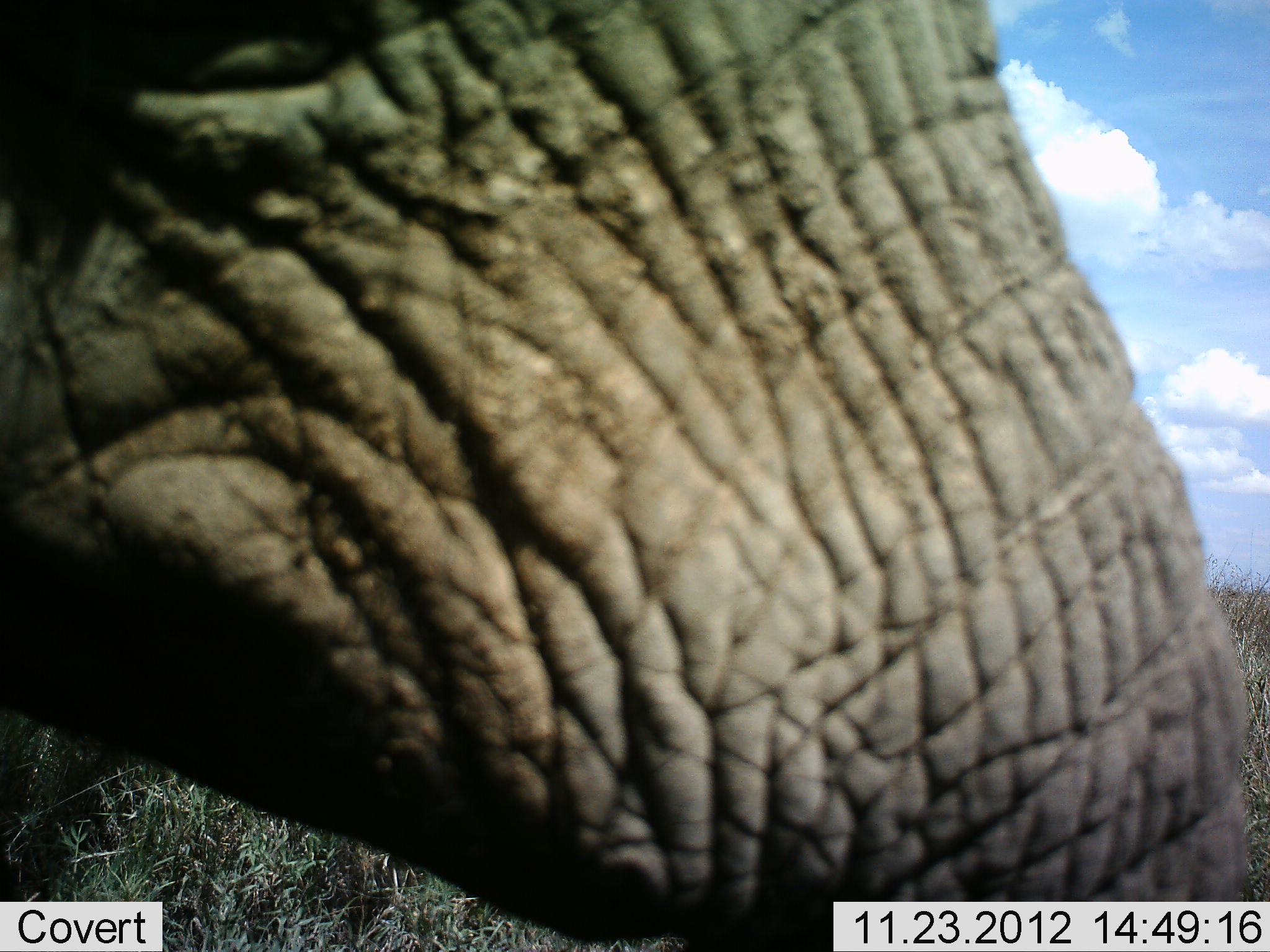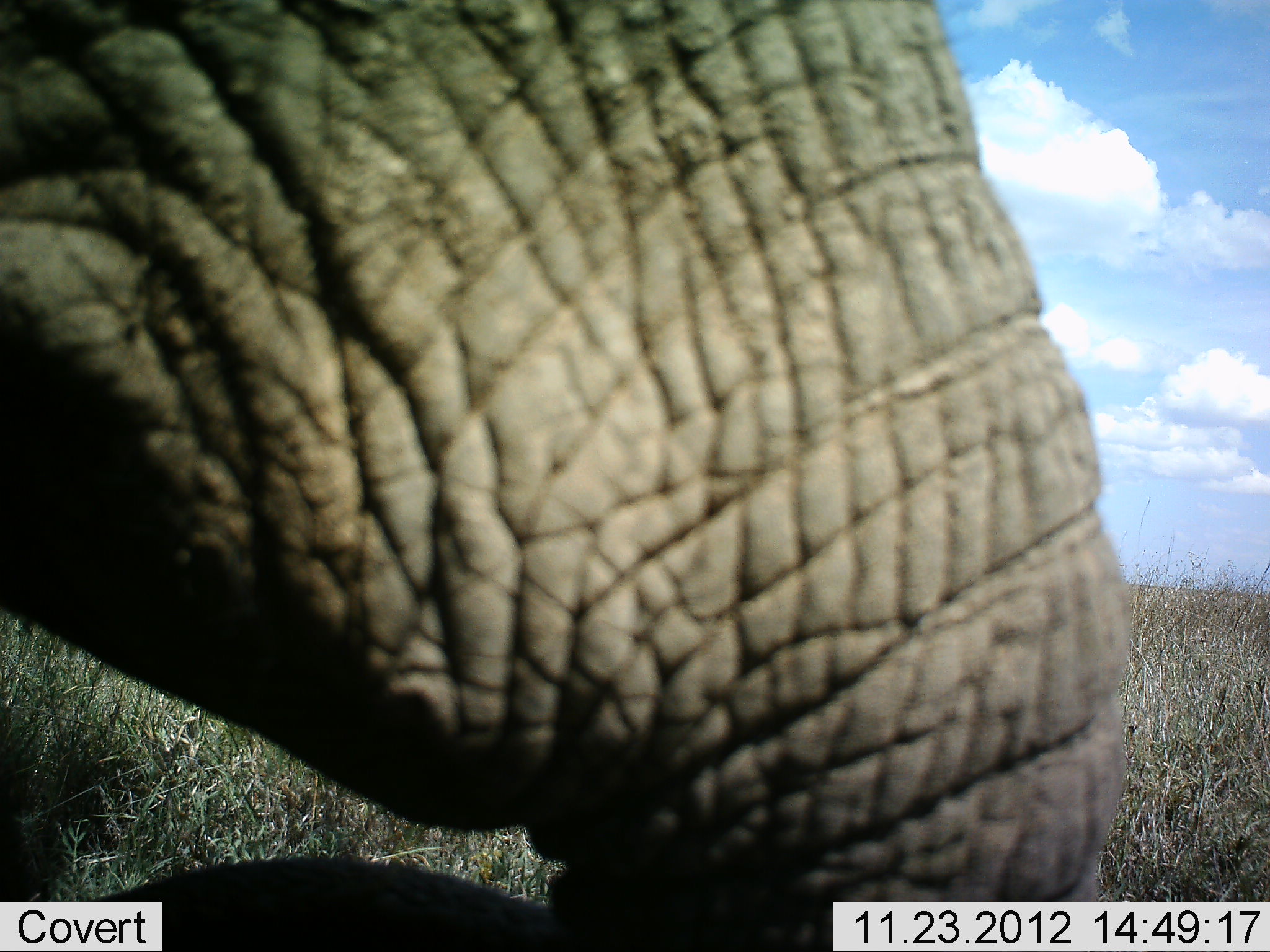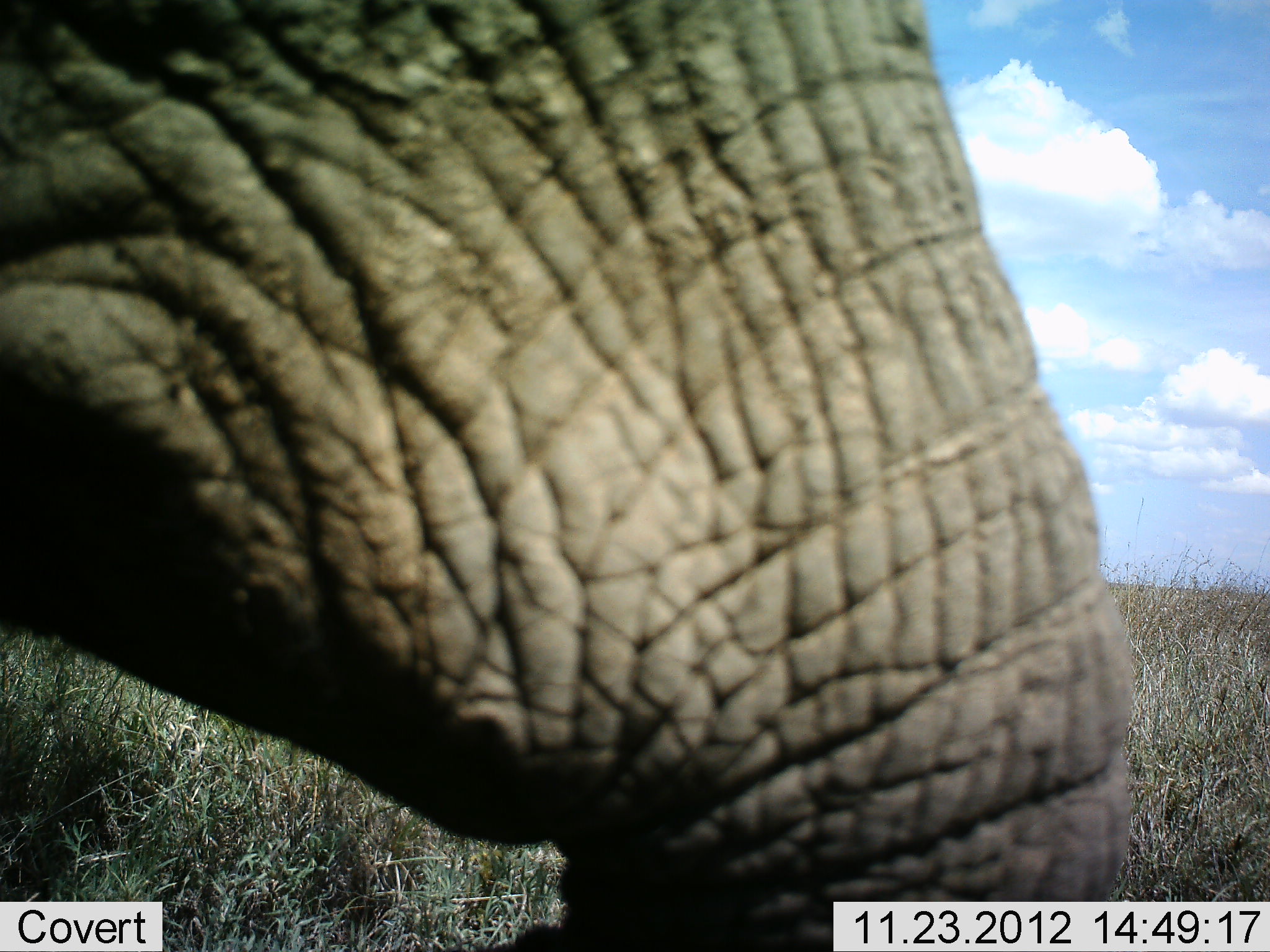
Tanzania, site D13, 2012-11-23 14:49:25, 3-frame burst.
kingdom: Animalia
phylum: Chordata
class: Mammalia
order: Proboscidea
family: Elephantidae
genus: Loxodonta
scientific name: Loxodonta africana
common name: african bush elephant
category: elephant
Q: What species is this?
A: Elephant (african bush elephant) (Loxodonta africana).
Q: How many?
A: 1.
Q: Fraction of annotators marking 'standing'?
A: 60%.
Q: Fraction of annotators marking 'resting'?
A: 0%.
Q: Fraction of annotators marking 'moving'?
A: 20%.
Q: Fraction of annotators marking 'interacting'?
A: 10%.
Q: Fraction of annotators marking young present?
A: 10%.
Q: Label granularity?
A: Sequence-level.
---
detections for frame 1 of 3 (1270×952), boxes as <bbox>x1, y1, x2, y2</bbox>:
animal: <bbox>0, 1, 1254, 952</bbox>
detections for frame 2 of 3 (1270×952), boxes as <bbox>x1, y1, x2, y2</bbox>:
animal: <bbox>0, 1, 1126, 951</bbox>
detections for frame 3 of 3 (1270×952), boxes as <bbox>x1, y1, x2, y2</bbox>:
animal: <bbox>1, 0, 1134, 950</bbox>